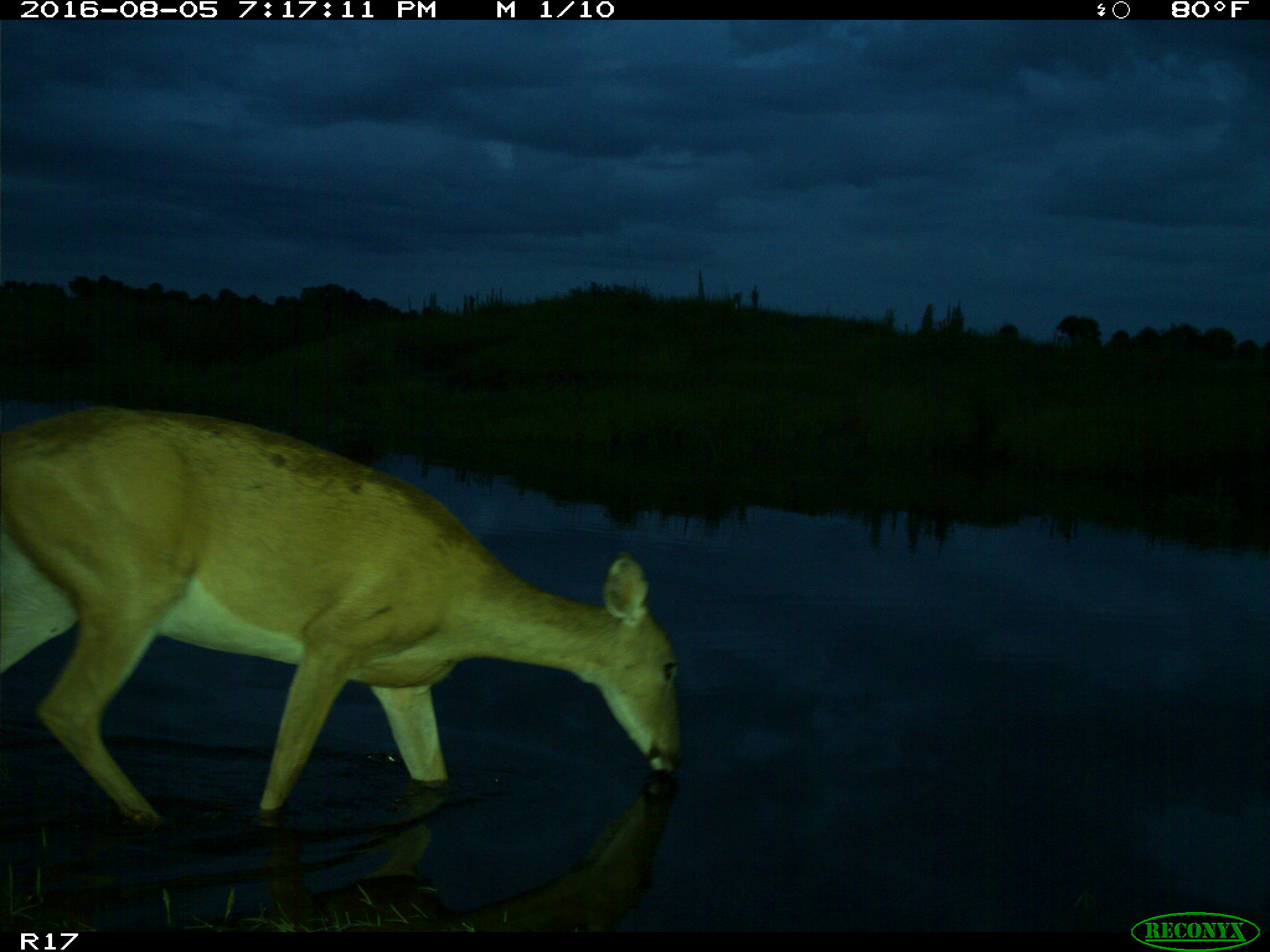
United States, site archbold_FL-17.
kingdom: Animalia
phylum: Chordata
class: Mammalia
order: Artiodactyla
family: Cervidae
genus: Odocoileus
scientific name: Odocoileus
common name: deer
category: unidentified deer